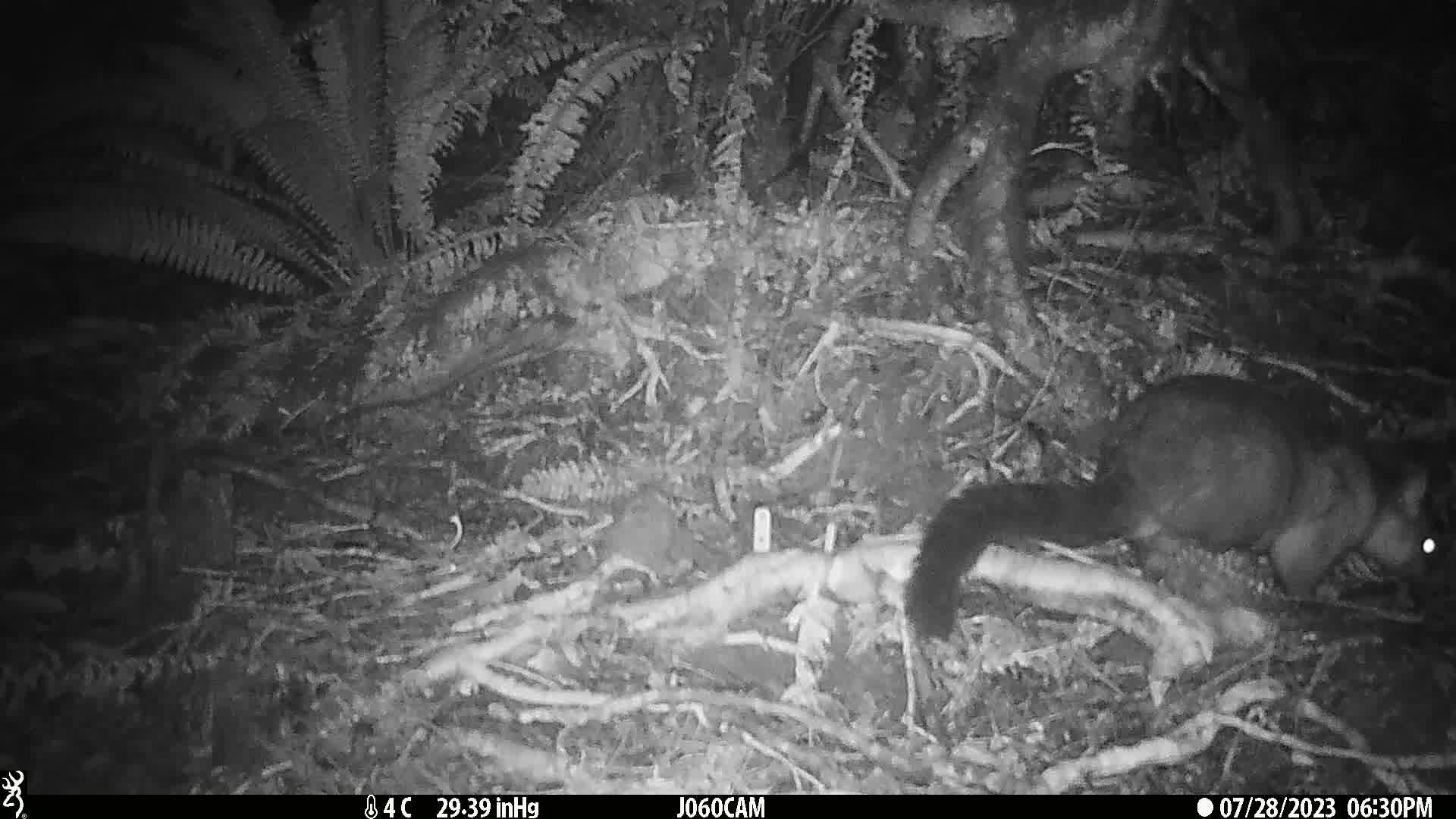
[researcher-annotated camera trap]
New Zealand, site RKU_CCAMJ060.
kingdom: Animalia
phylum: Chordata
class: Mammalia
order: Diprotodontia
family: Phalangeridae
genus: Trichosurus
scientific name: Trichosurus vulpecula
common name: common brushtail possum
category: possum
Possum (common brushtail possum) (Trichosurus vulpecula).